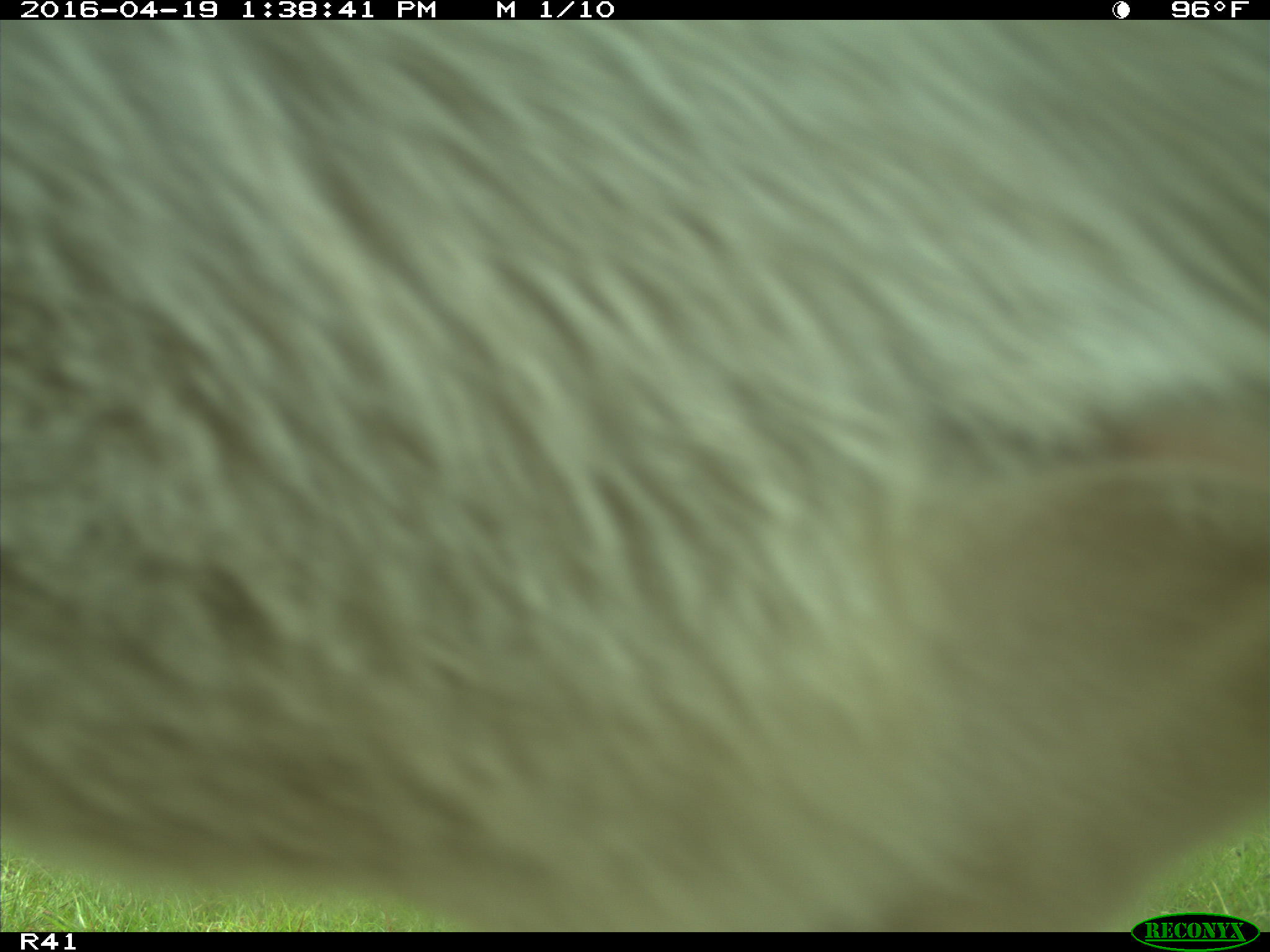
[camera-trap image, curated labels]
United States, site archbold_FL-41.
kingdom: Animalia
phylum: Chordata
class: Mammalia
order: Artiodactyla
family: Bovidae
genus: Bos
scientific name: Bos taurus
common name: domestic cow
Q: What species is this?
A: Bos taurus (domestic cow).